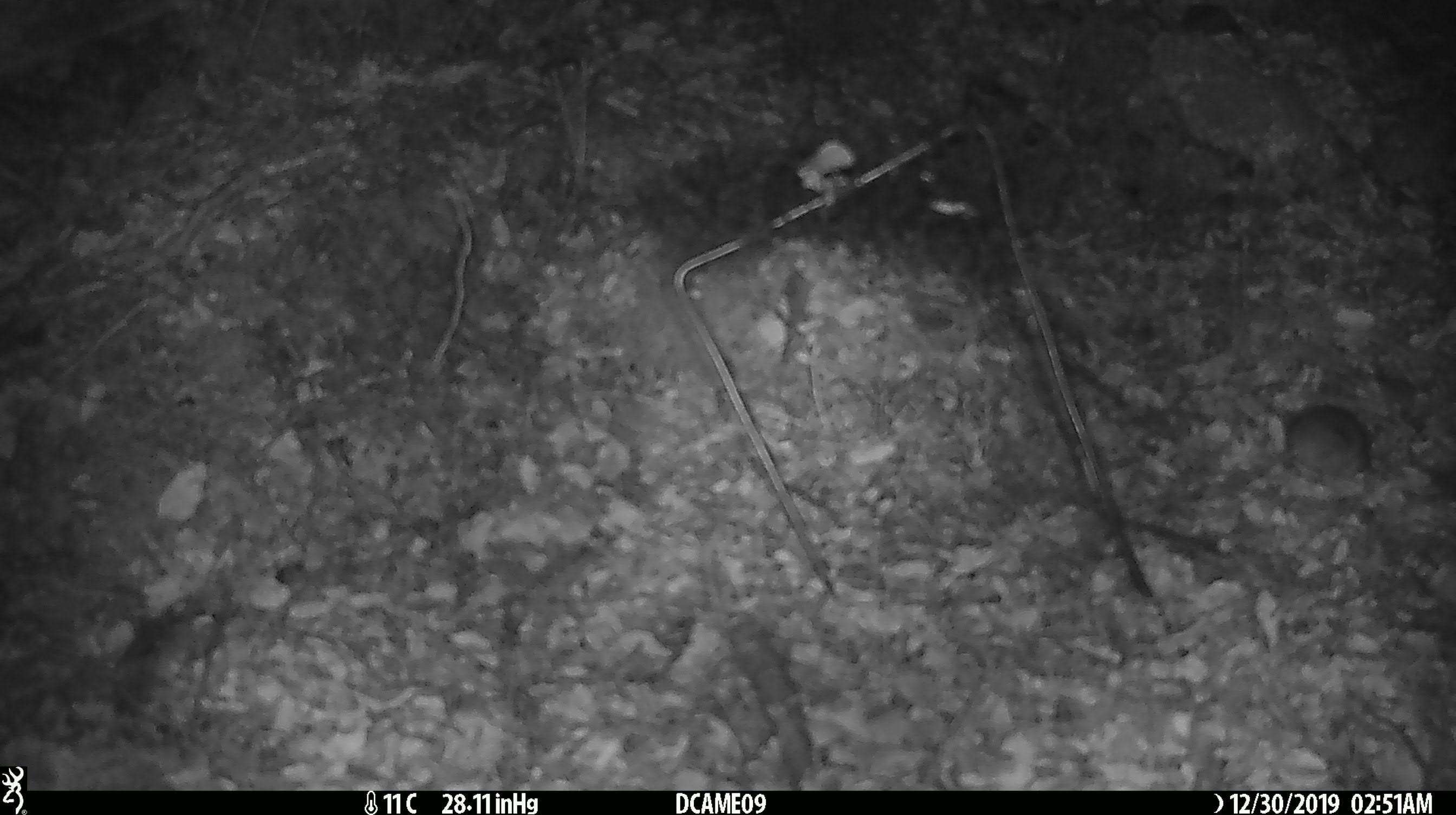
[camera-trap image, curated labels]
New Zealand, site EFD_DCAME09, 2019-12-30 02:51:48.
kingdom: Animalia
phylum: Chordata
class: Mammalia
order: Rodentia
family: Muridae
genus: Mus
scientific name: Mus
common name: mouse